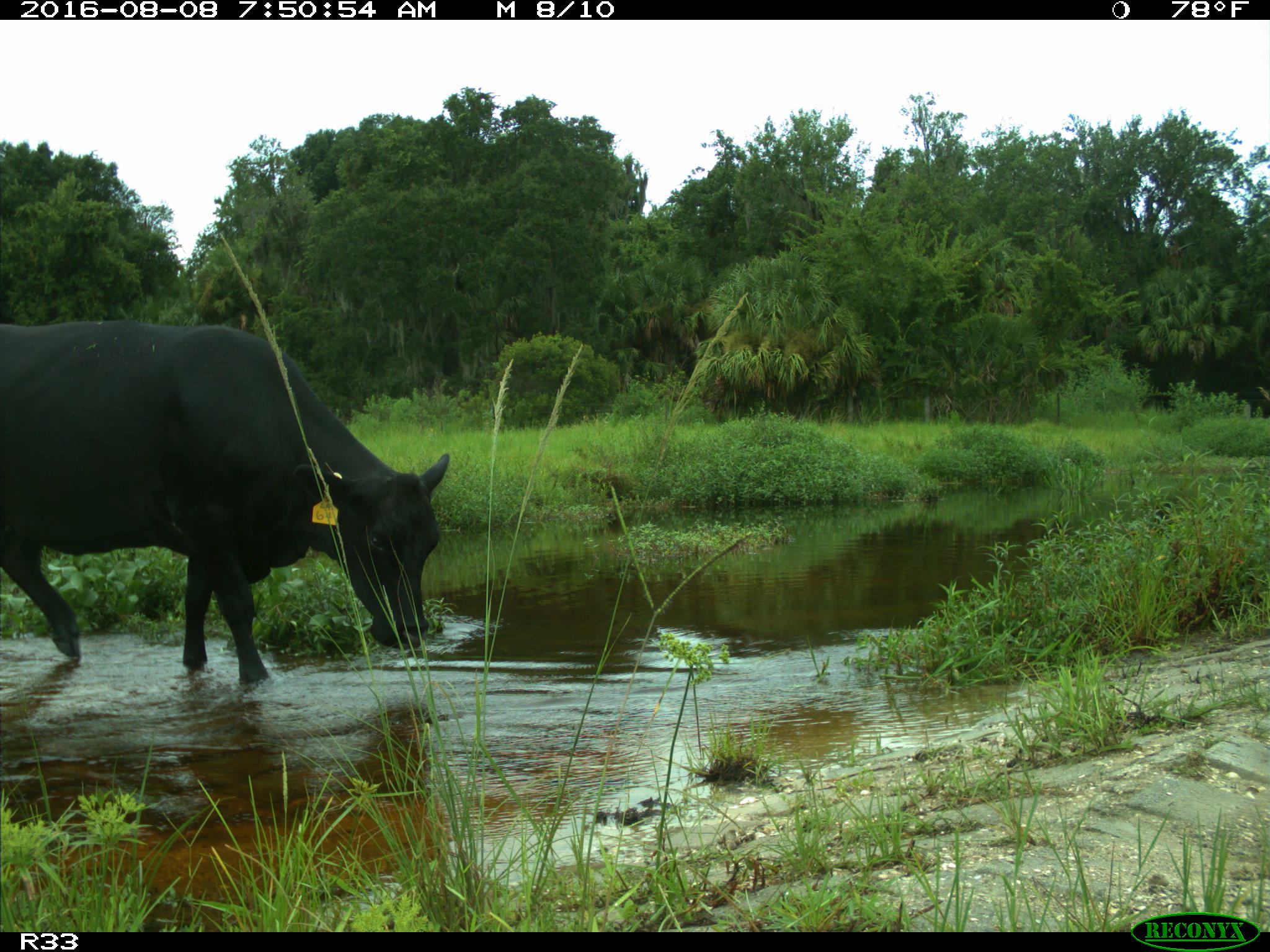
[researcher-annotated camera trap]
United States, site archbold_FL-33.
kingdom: Animalia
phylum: Chordata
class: Mammalia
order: Artiodactyla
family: Bovidae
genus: Bos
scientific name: Bos taurus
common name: domestic cow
Bos taurus (domestic cow).